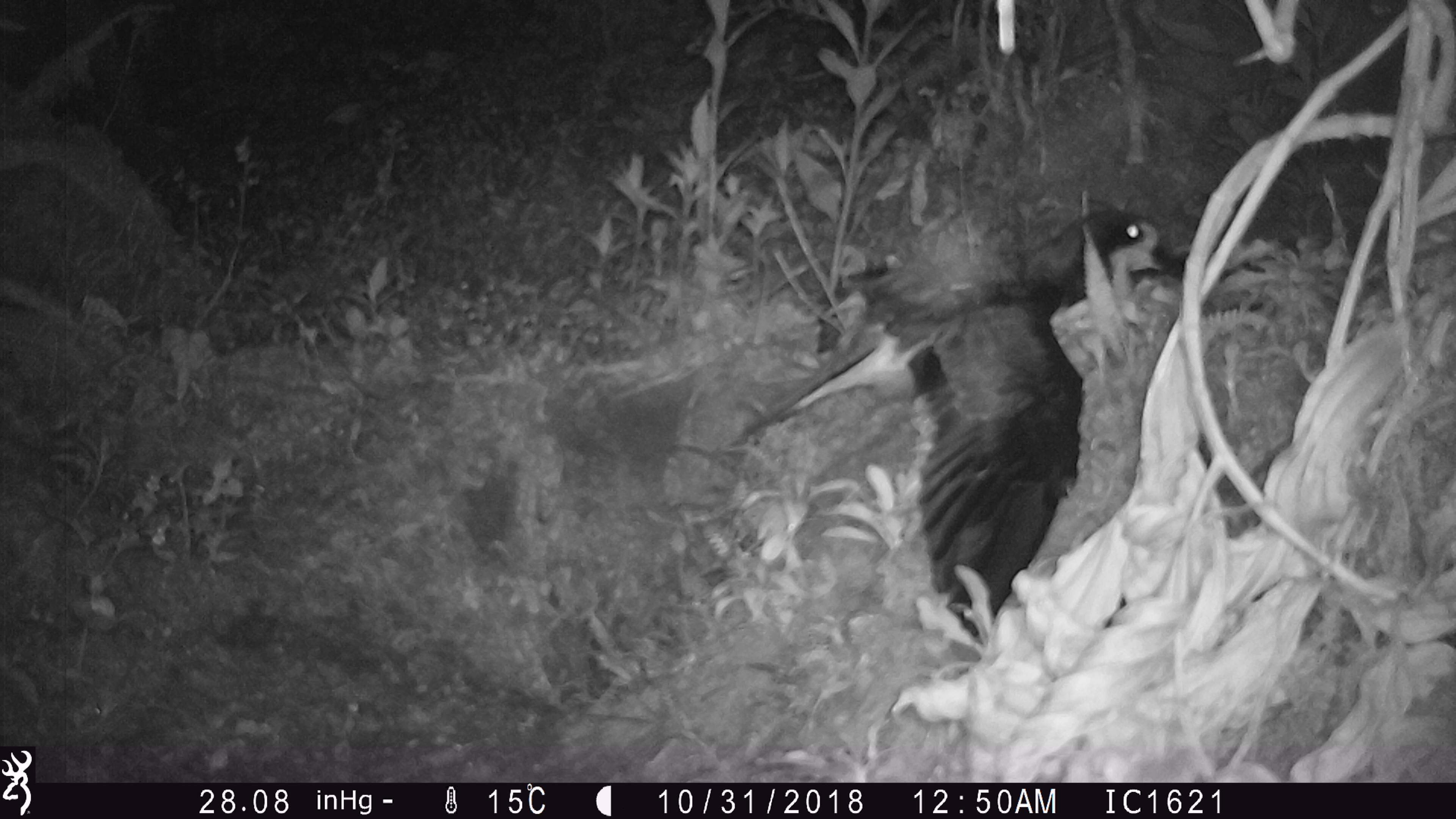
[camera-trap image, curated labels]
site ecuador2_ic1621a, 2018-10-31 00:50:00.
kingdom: Animalia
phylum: Chordata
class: Aves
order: Procellariiformes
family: Procellariidae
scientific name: Procellariidae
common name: petrel chick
Petrel chick (Procellariidae).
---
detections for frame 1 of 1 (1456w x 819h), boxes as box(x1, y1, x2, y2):
petrel chick: box(731, 188, 1177, 647)